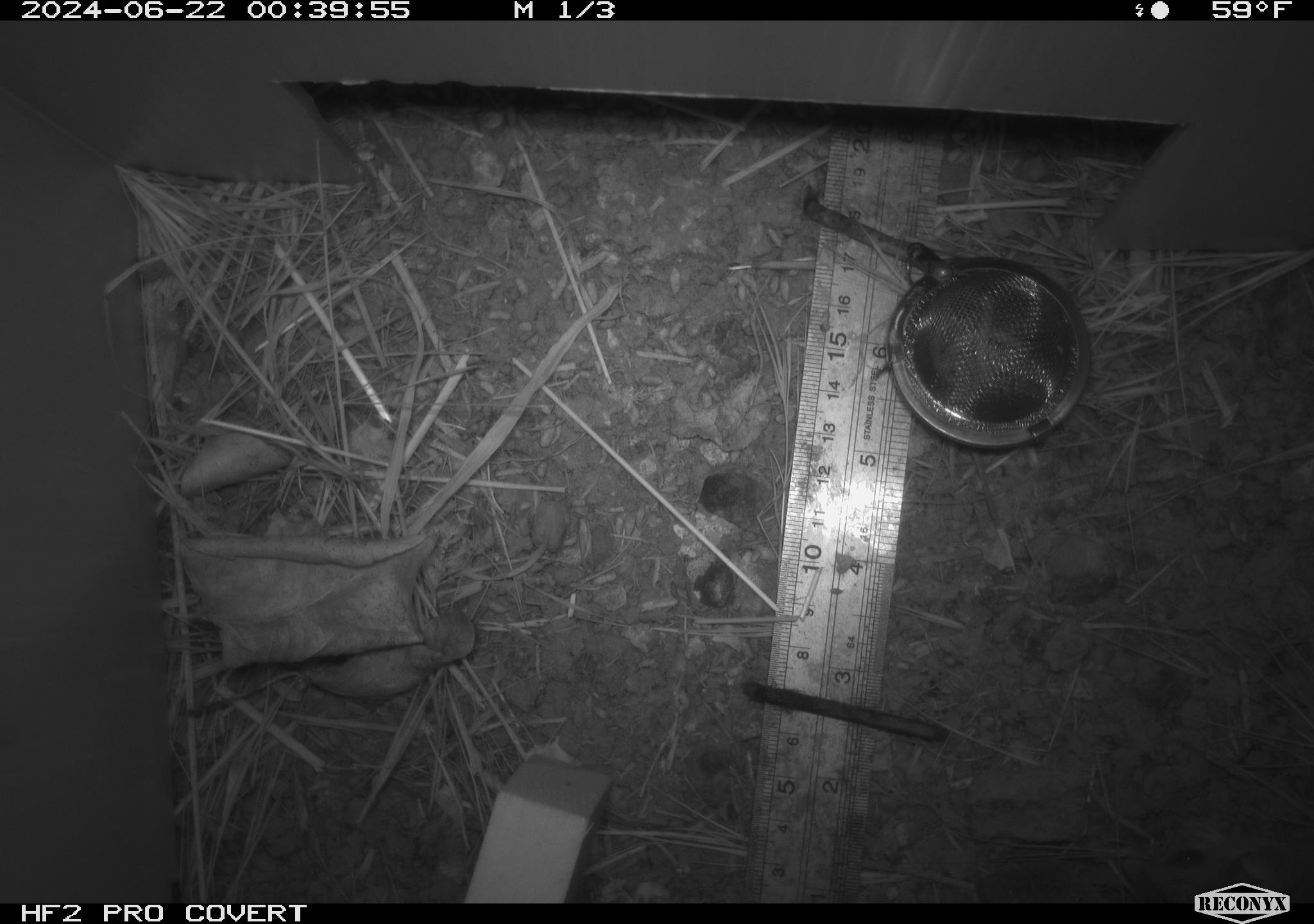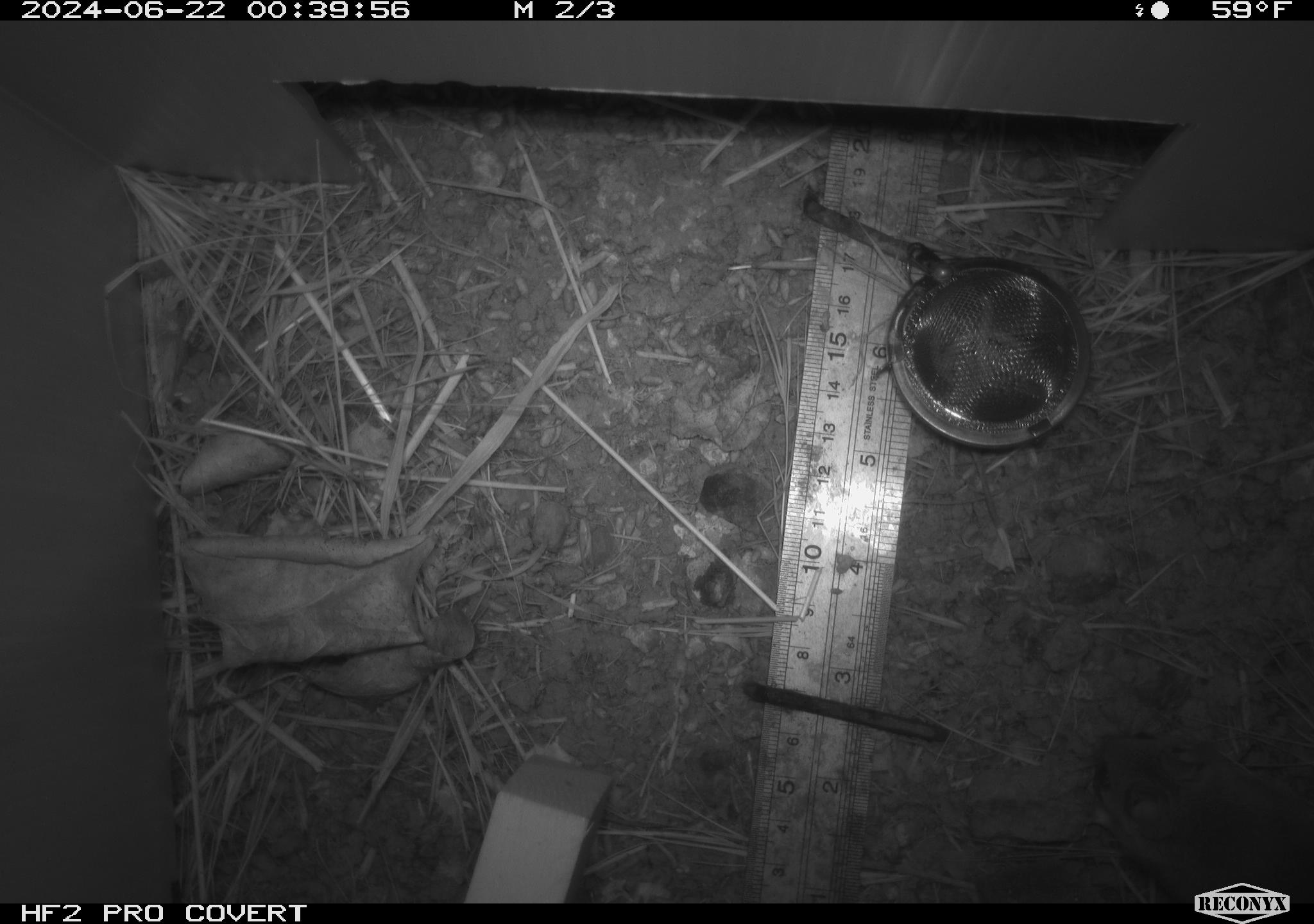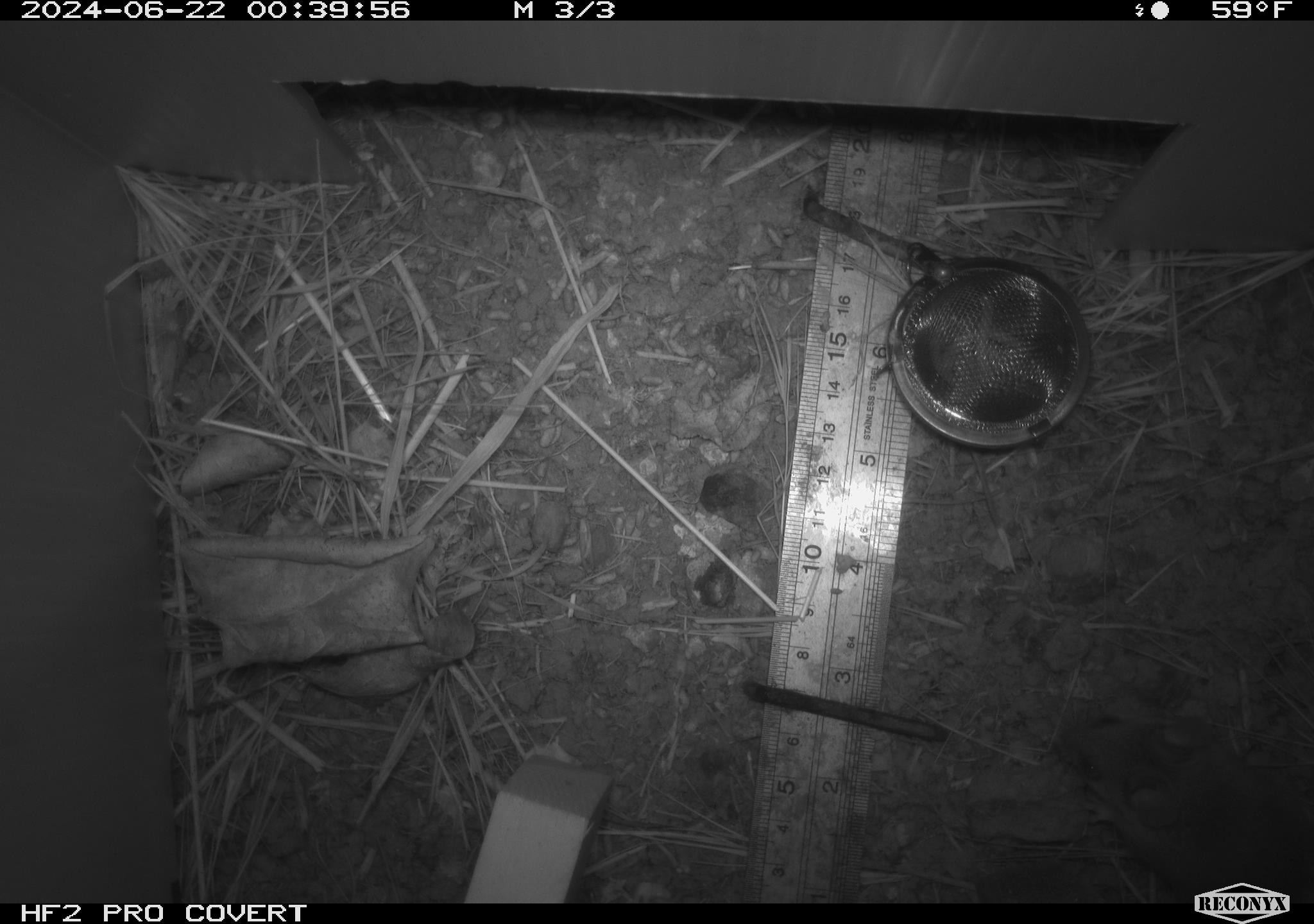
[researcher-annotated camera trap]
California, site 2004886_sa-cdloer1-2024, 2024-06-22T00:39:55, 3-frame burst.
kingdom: Animalia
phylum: Chordata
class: Mammalia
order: Rodentia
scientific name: Rodentia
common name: mouse species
Mouse species (Rodentia).